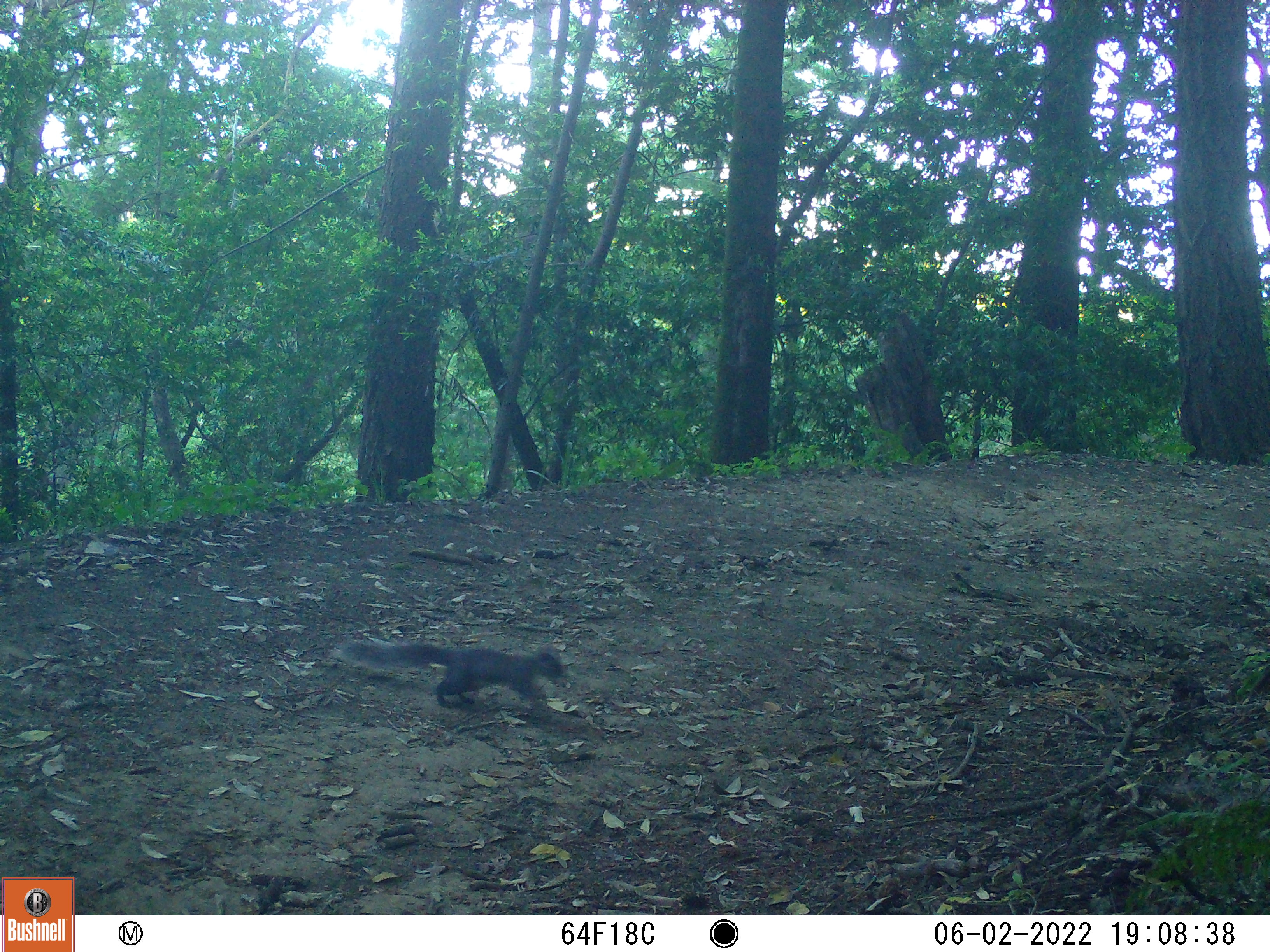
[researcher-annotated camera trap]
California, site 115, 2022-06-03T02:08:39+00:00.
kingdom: Animalia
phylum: Chordata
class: Mammalia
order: Rodentia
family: Sciuridae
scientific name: Sciuridae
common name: squirrel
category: unknown squirrel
Unknown squirrel (squirrel) (Sciuridae).